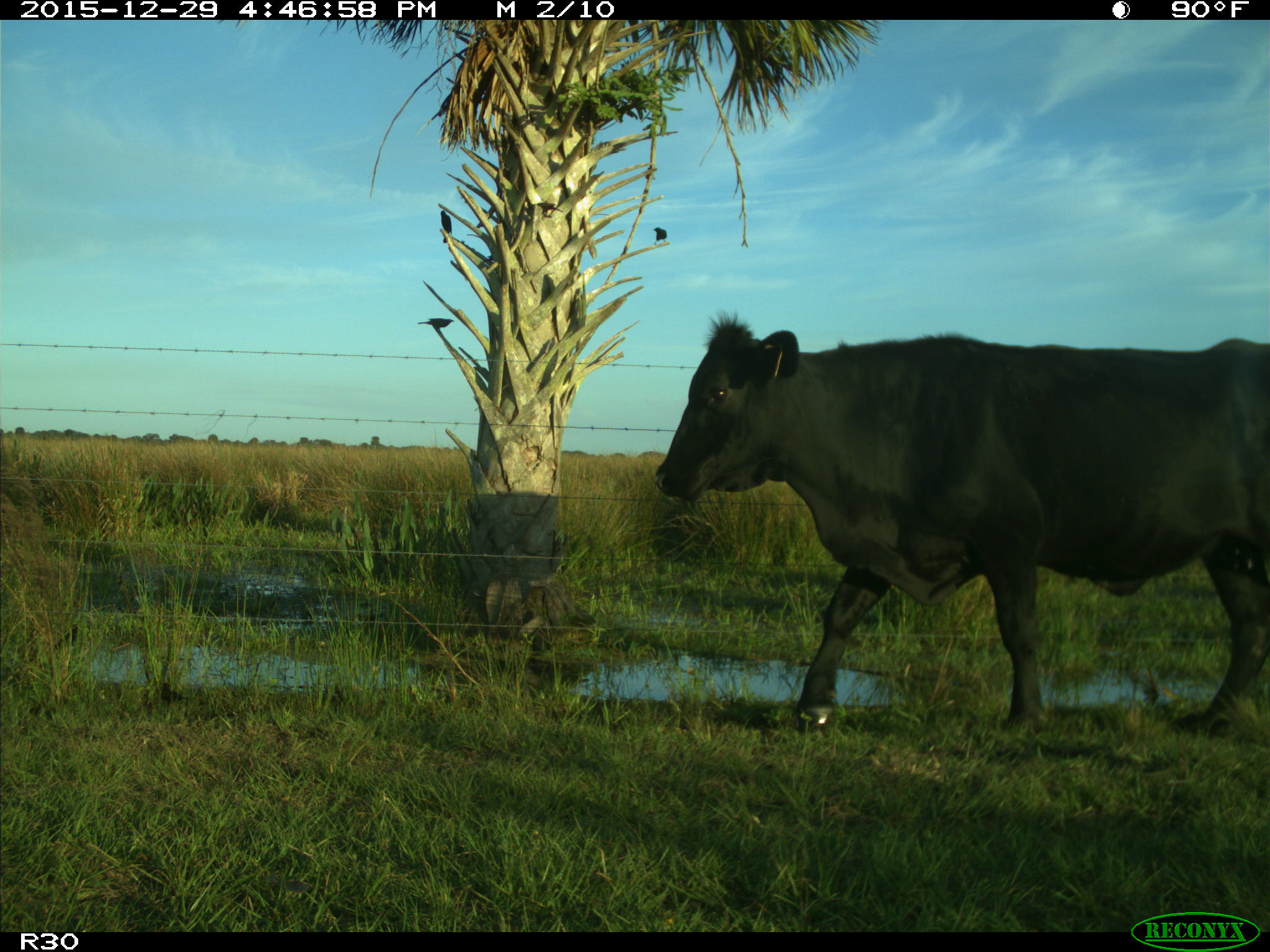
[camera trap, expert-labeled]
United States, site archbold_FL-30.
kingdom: Animalia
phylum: Chordata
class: Mammalia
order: Artiodactyla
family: Bovidae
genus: Bos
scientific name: Bos taurus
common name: domestic cow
Bos taurus (domestic cow).